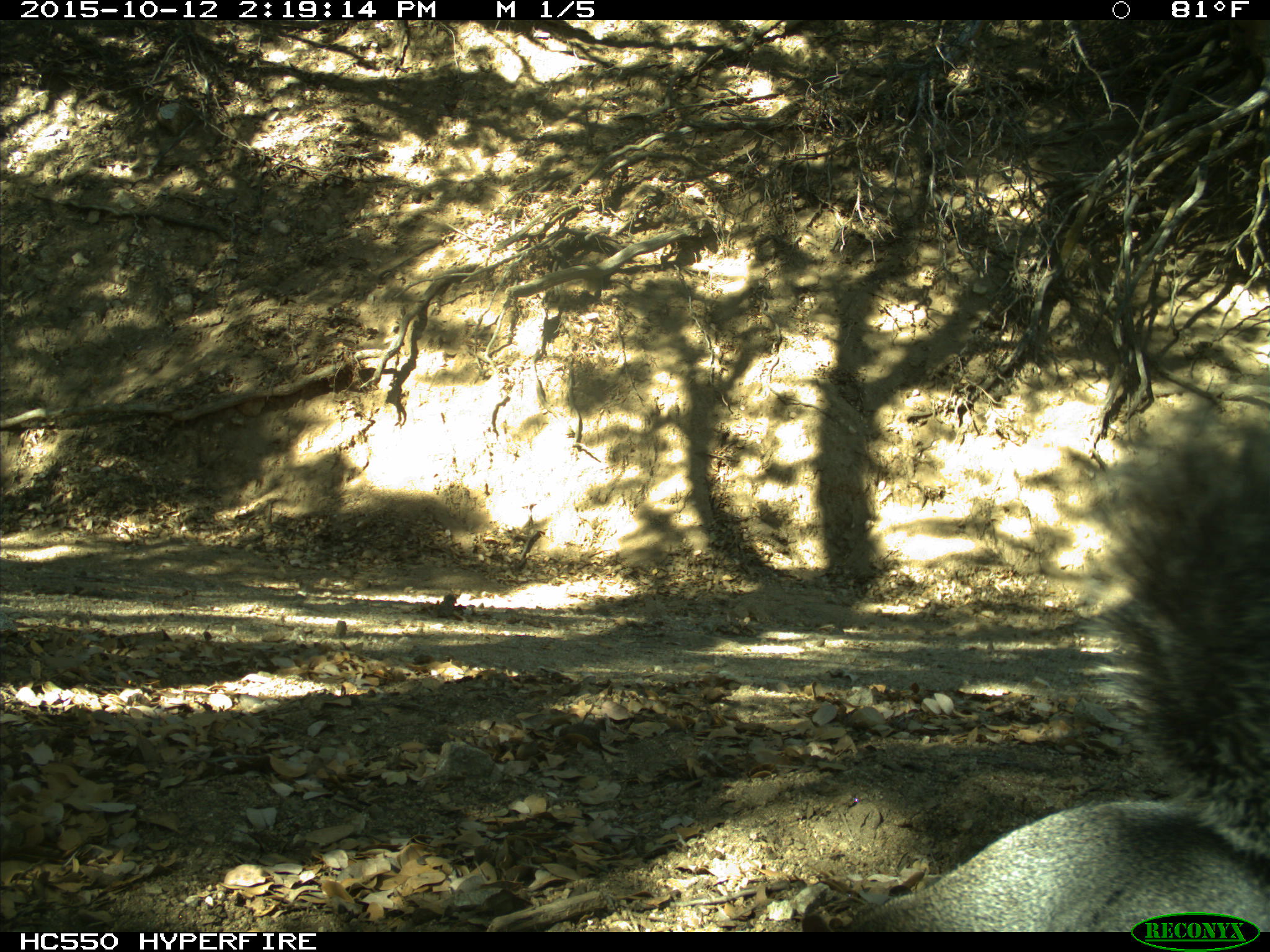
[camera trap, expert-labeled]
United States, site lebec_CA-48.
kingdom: Animalia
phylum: Chordata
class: Mammalia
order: Rodentia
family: Sciuridae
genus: Sciurus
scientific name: Sciurus carolinensis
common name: eastern gray squirrel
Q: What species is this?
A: Sciurus carolinensis (eastern gray squirrel).